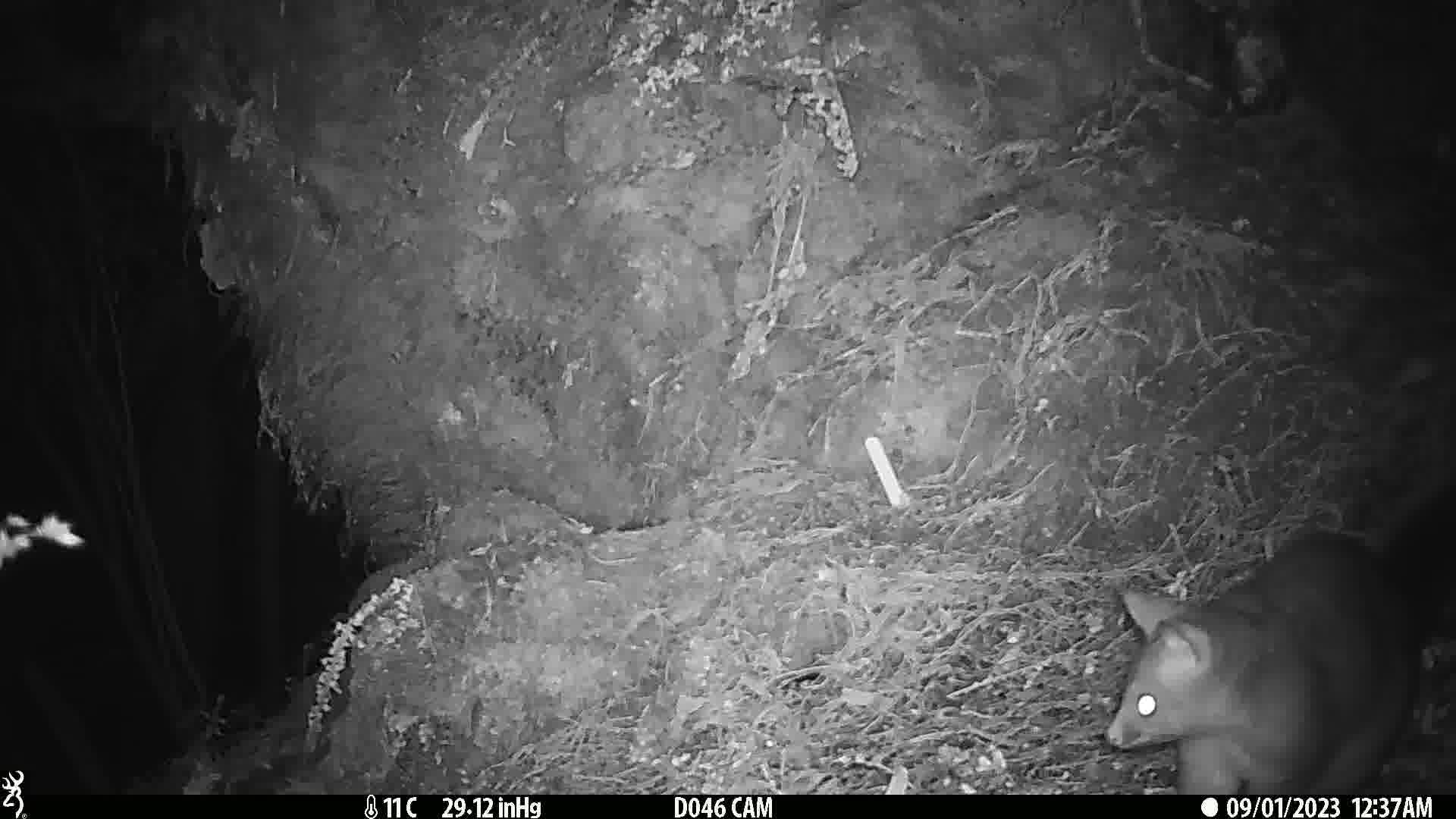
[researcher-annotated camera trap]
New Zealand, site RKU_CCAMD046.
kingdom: Animalia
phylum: Chordata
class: Mammalia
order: Diprotodontia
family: Phalangeridae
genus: Trichosurus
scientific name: Trichosurus vulpecula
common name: common brushtail possum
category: possum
Possum (common brushtail possum) (Trichosurus vulpecula).